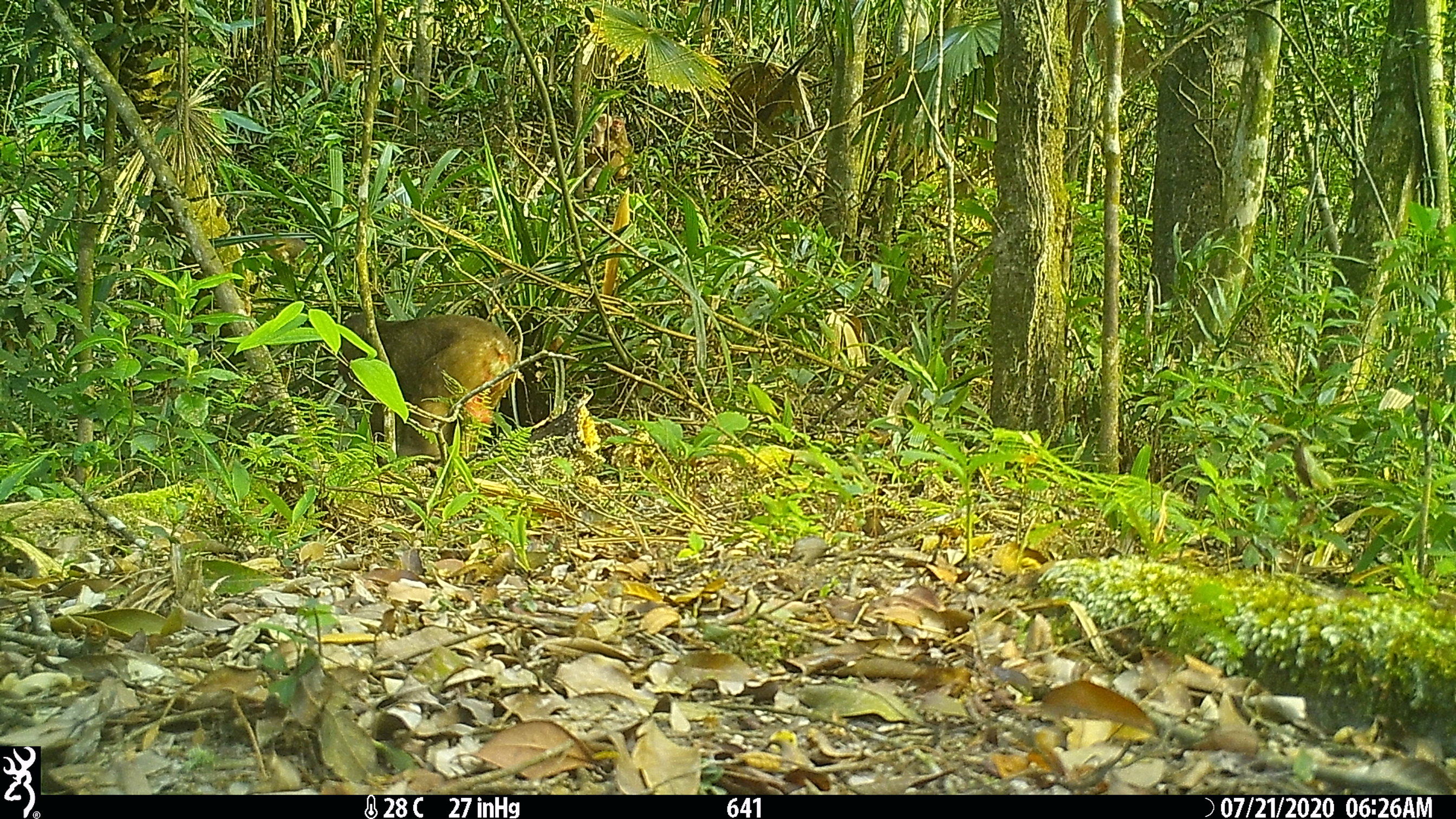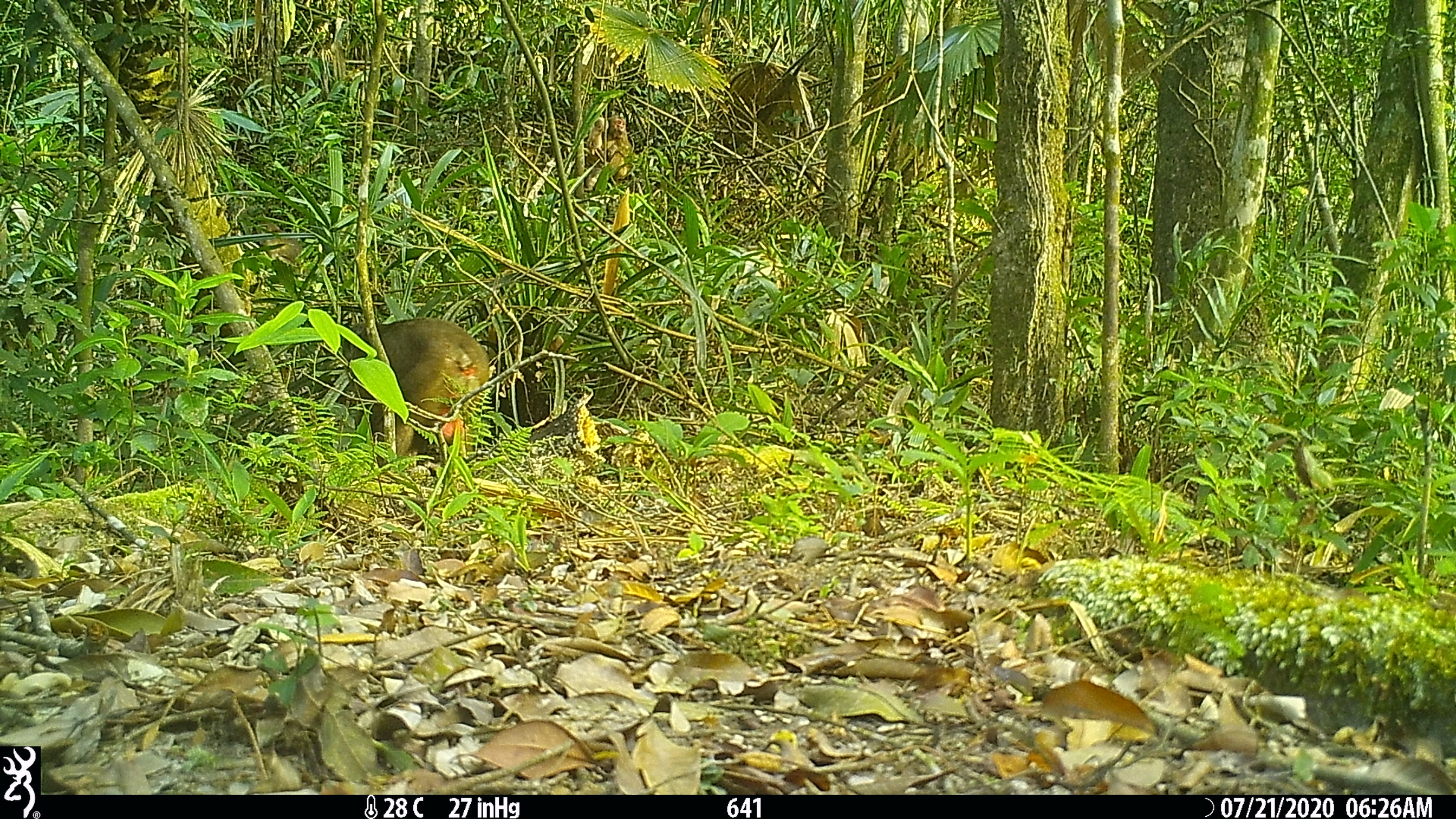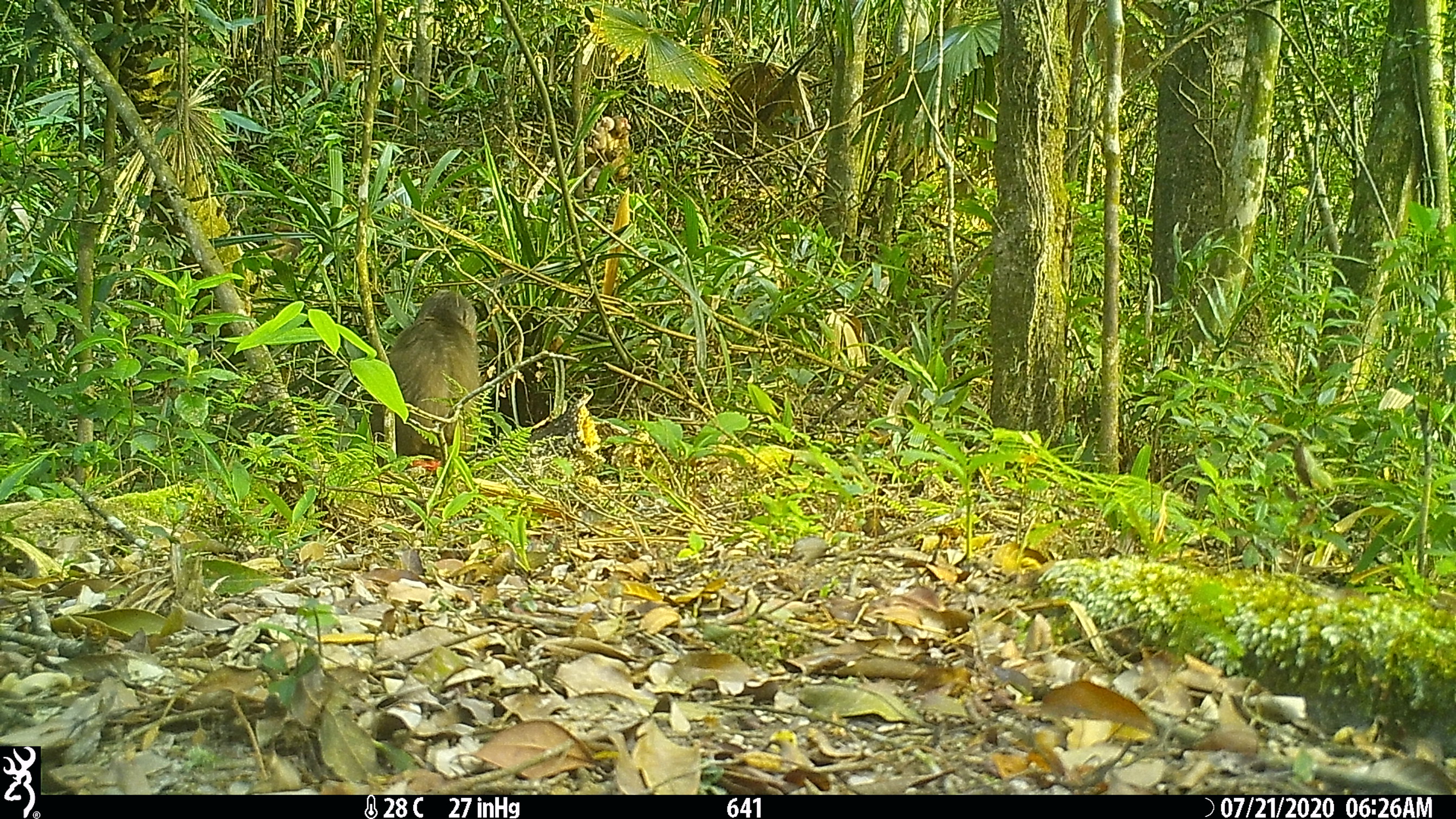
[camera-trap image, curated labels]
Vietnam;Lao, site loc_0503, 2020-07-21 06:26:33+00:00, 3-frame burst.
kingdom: Animalia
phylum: Chordata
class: Mammalia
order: Primates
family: Cercopithecidae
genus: Macaca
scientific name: Macaca arctoides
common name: stump-tailed macaque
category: stump tailed macaque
Stump tailed macaque (stump-tailed macaque) (Macaca arctoides). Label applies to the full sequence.